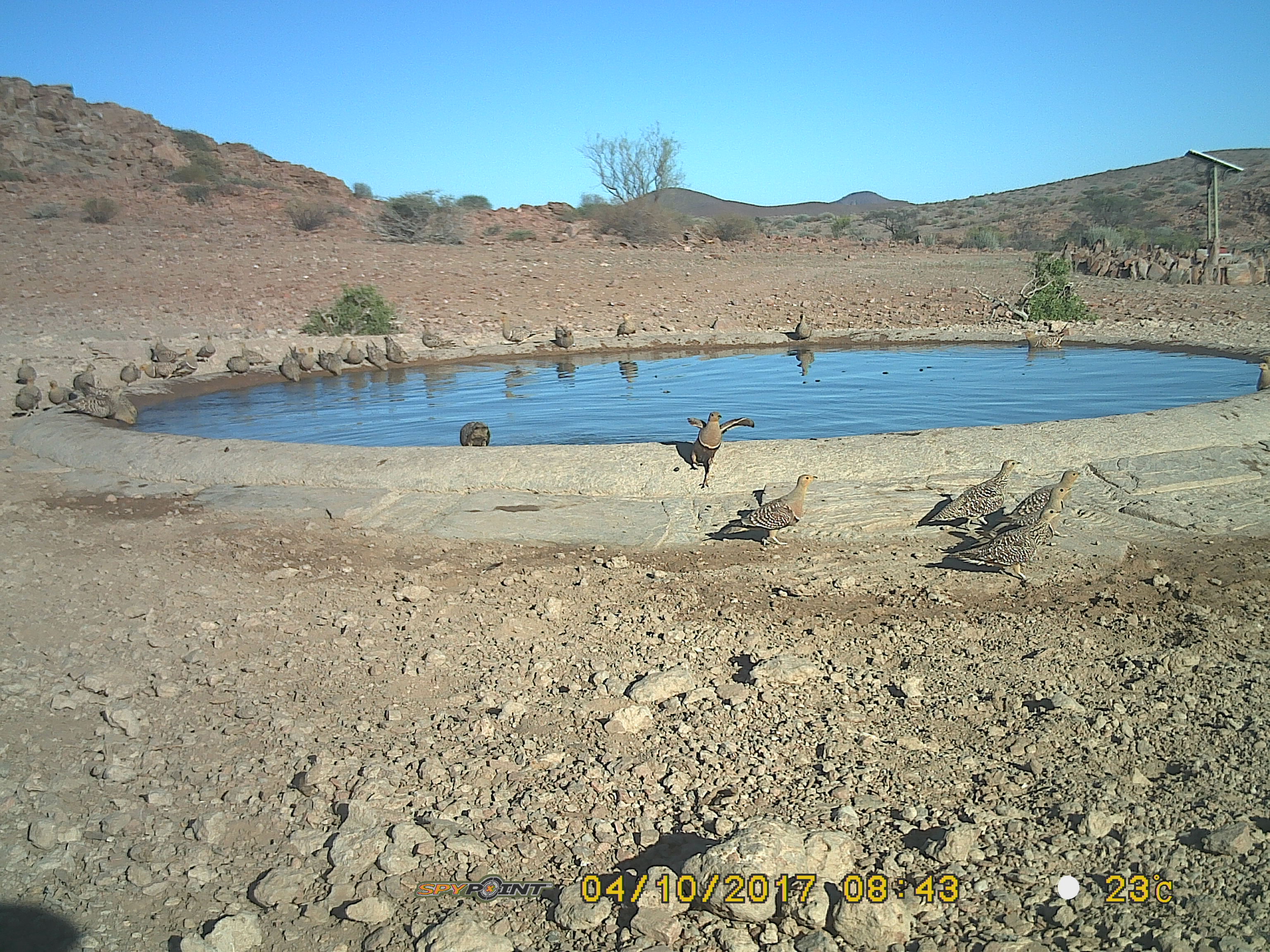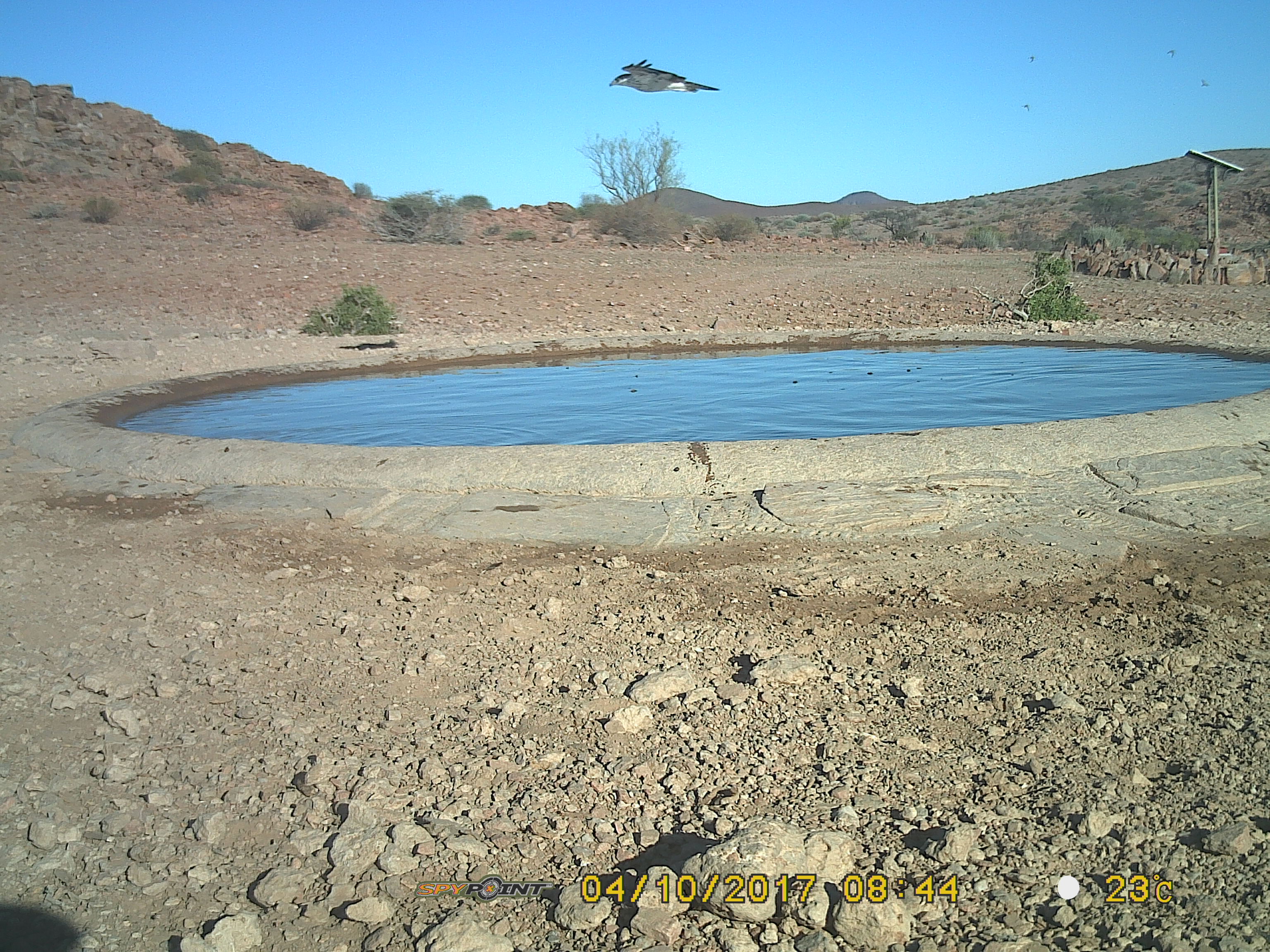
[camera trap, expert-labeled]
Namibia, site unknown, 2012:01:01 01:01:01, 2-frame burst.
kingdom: Animalia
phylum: Chordata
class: Aves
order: Pterocliformes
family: Pteroclidae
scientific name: Pteroclidae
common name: sandgrouse